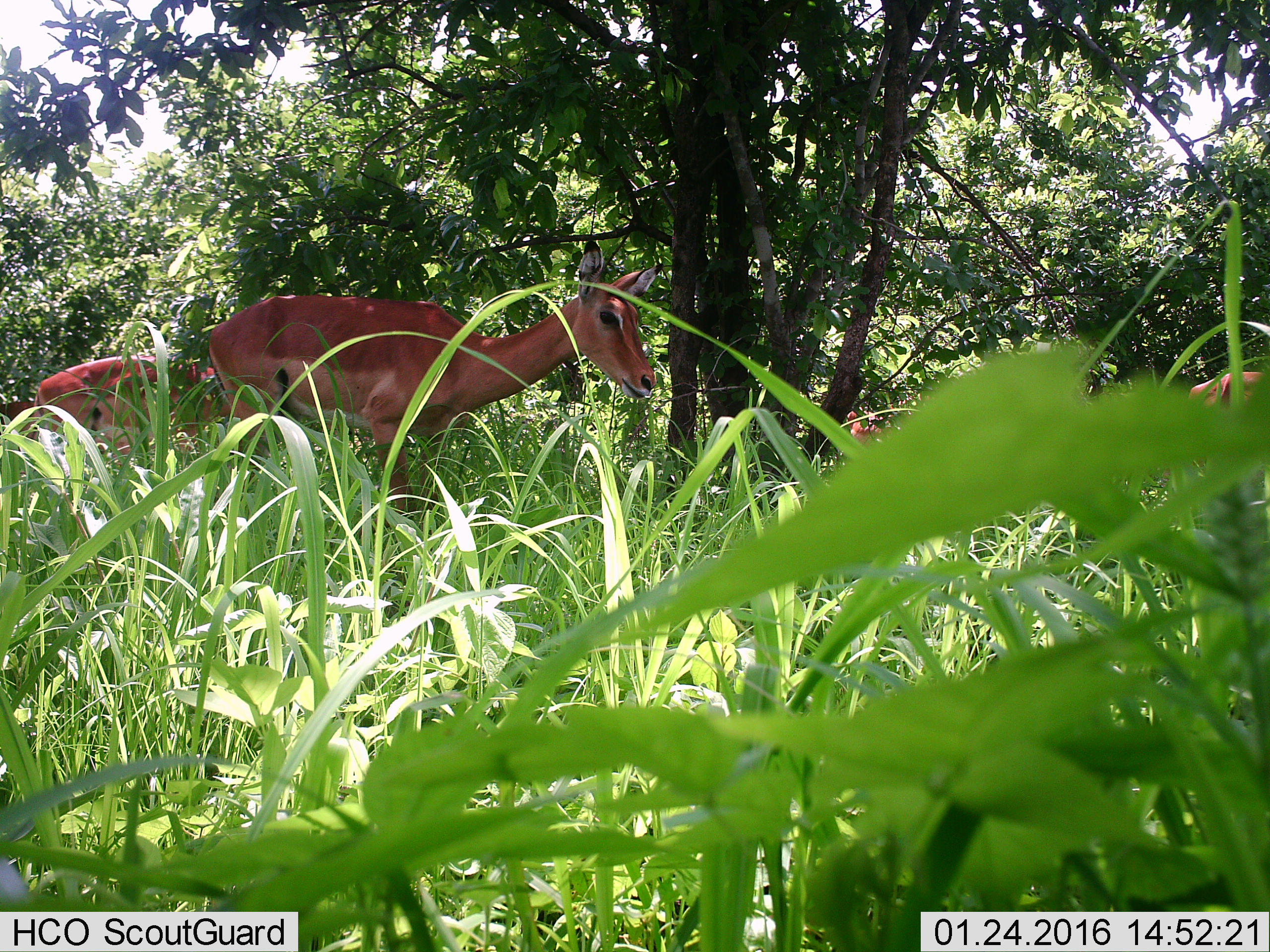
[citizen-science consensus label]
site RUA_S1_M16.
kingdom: Animalia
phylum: Chordata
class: Mammalia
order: Artiodactyla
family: Bovidae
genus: Aepyceros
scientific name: Aepyceros melampus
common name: impala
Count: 4.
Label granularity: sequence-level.